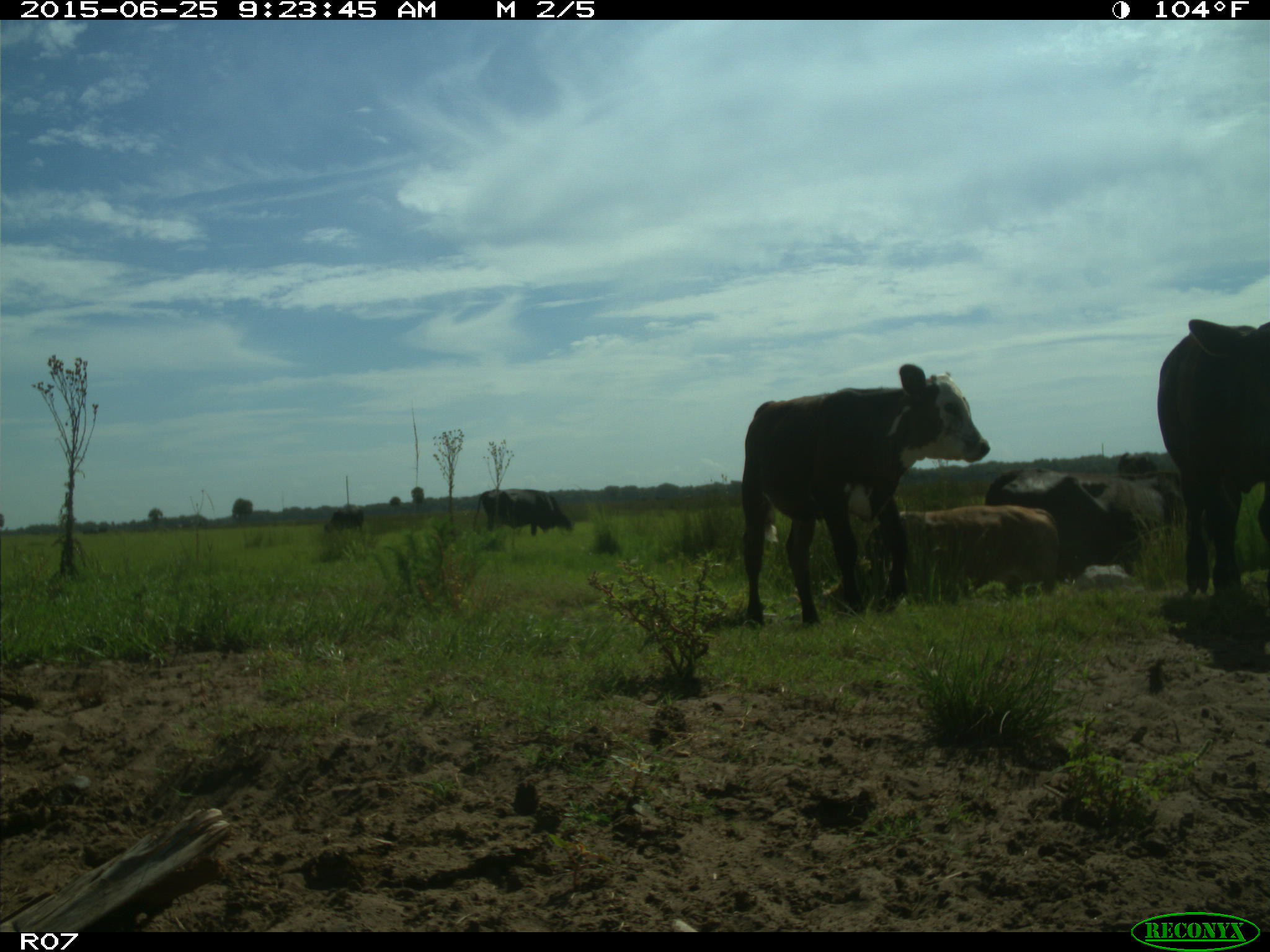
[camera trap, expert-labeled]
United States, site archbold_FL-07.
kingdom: Animalia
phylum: Chordata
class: Mammalia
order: Artiodactyla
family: Bovidae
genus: Bos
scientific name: Bos taurus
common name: domestic cow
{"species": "Bos taurus (domestic cow)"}